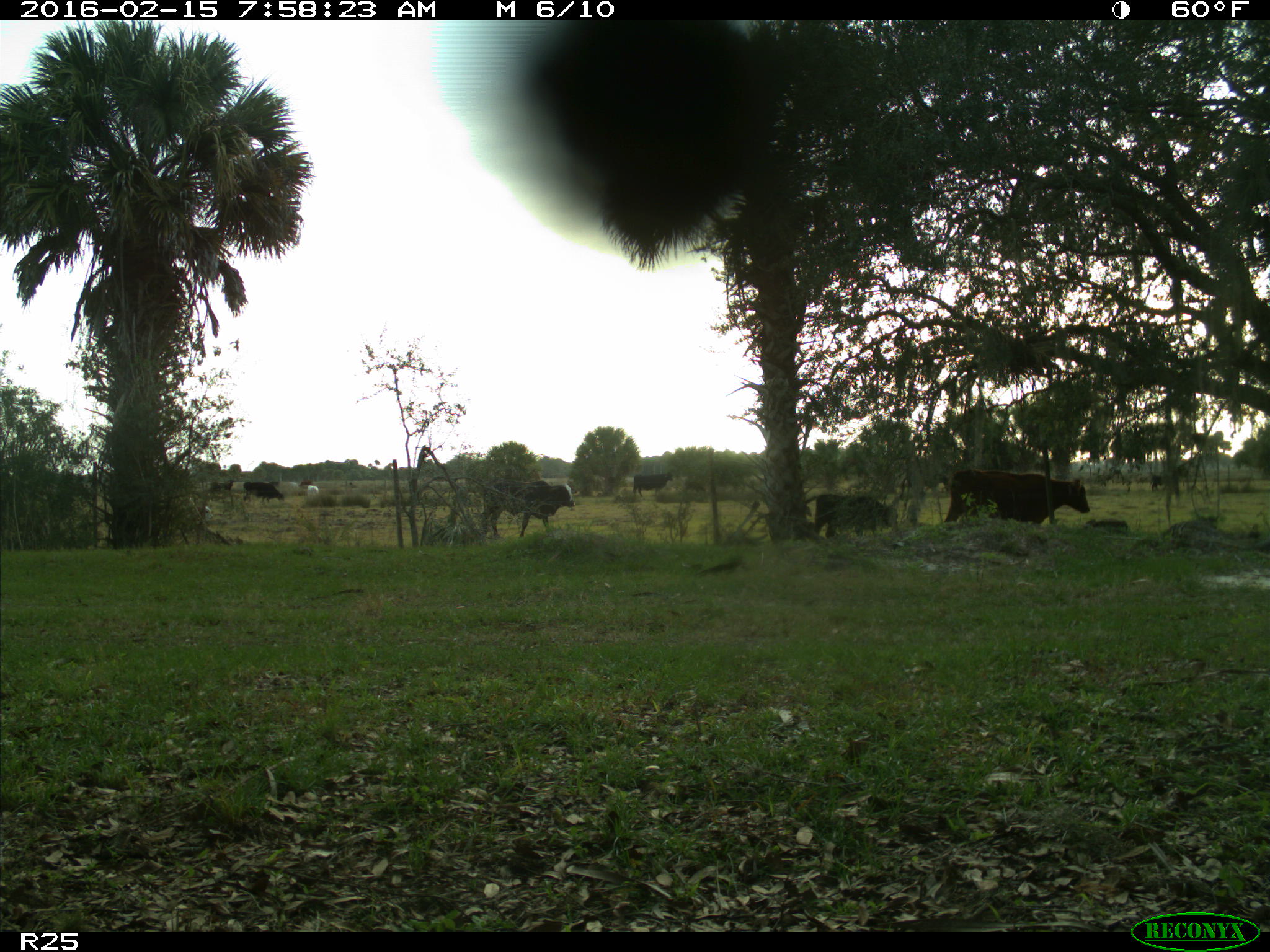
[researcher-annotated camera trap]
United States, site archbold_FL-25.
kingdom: Animalia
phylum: Chordata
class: Mammalia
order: Artiodactyla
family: Bovidae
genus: Bos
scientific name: Bos taurus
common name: domestic cow